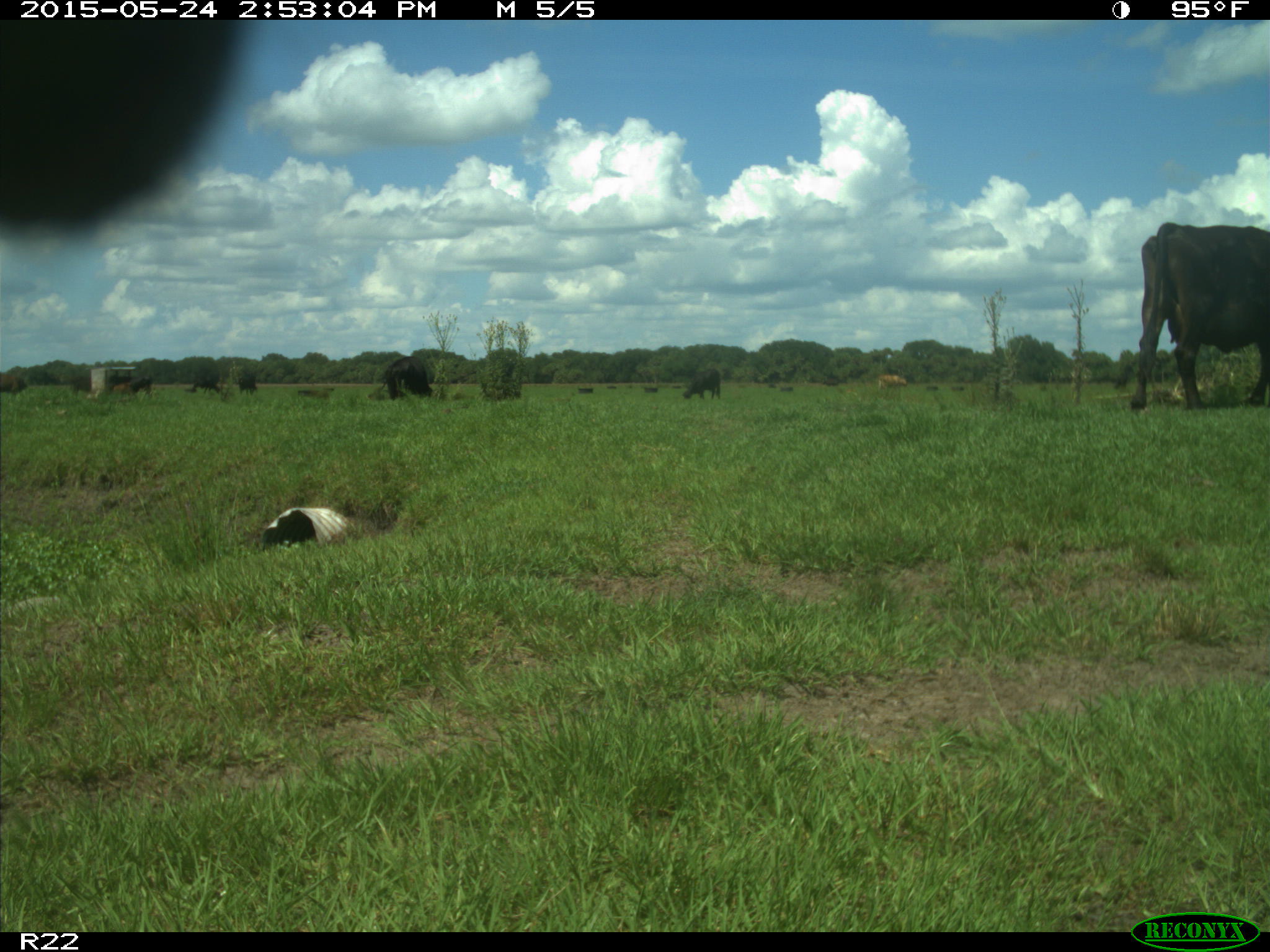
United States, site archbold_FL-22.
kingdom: Animalia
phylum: Chordata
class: Mammalia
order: Artiodactyla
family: Bovidae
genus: Bos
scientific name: Bos taurus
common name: domestic cow